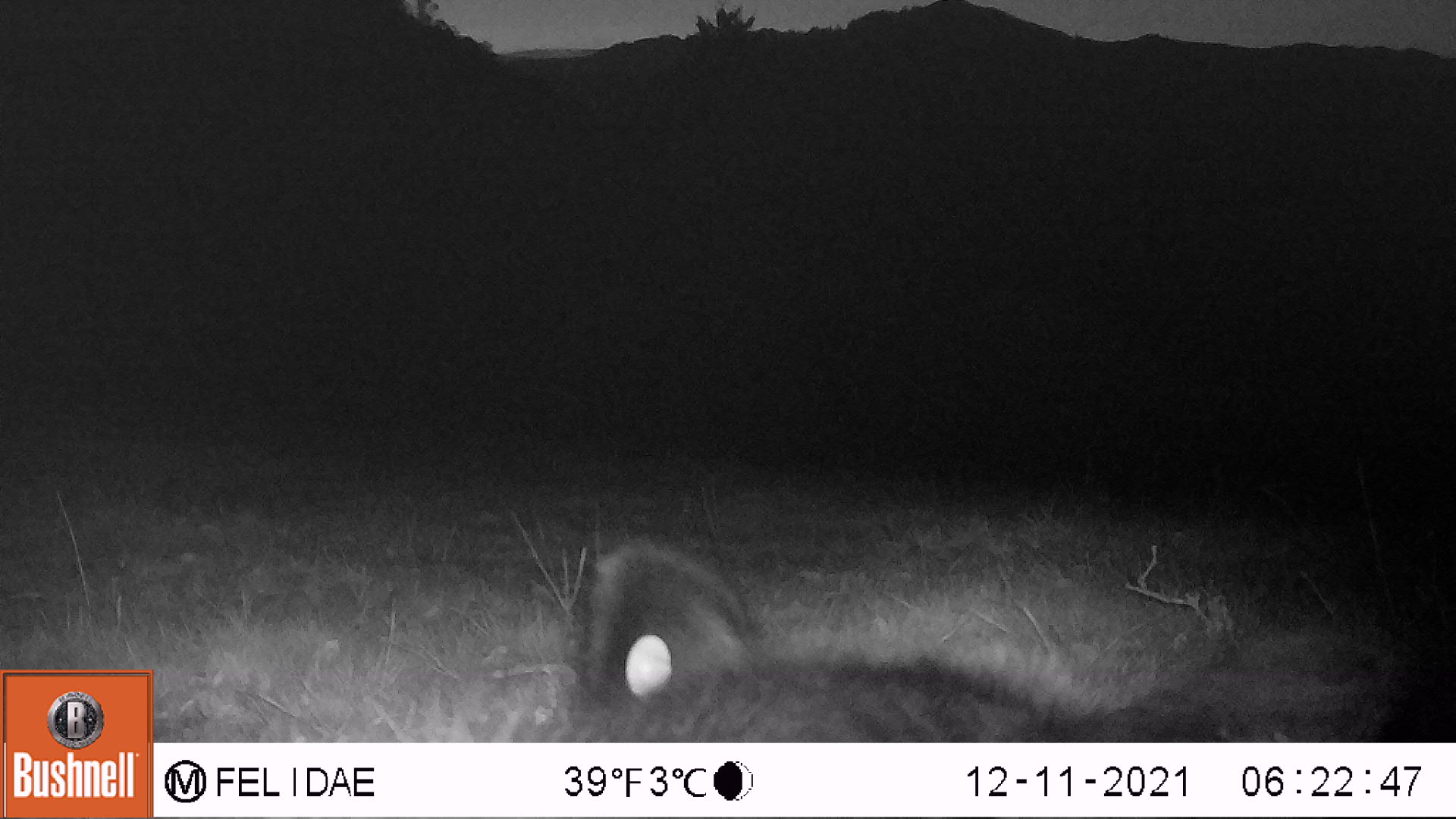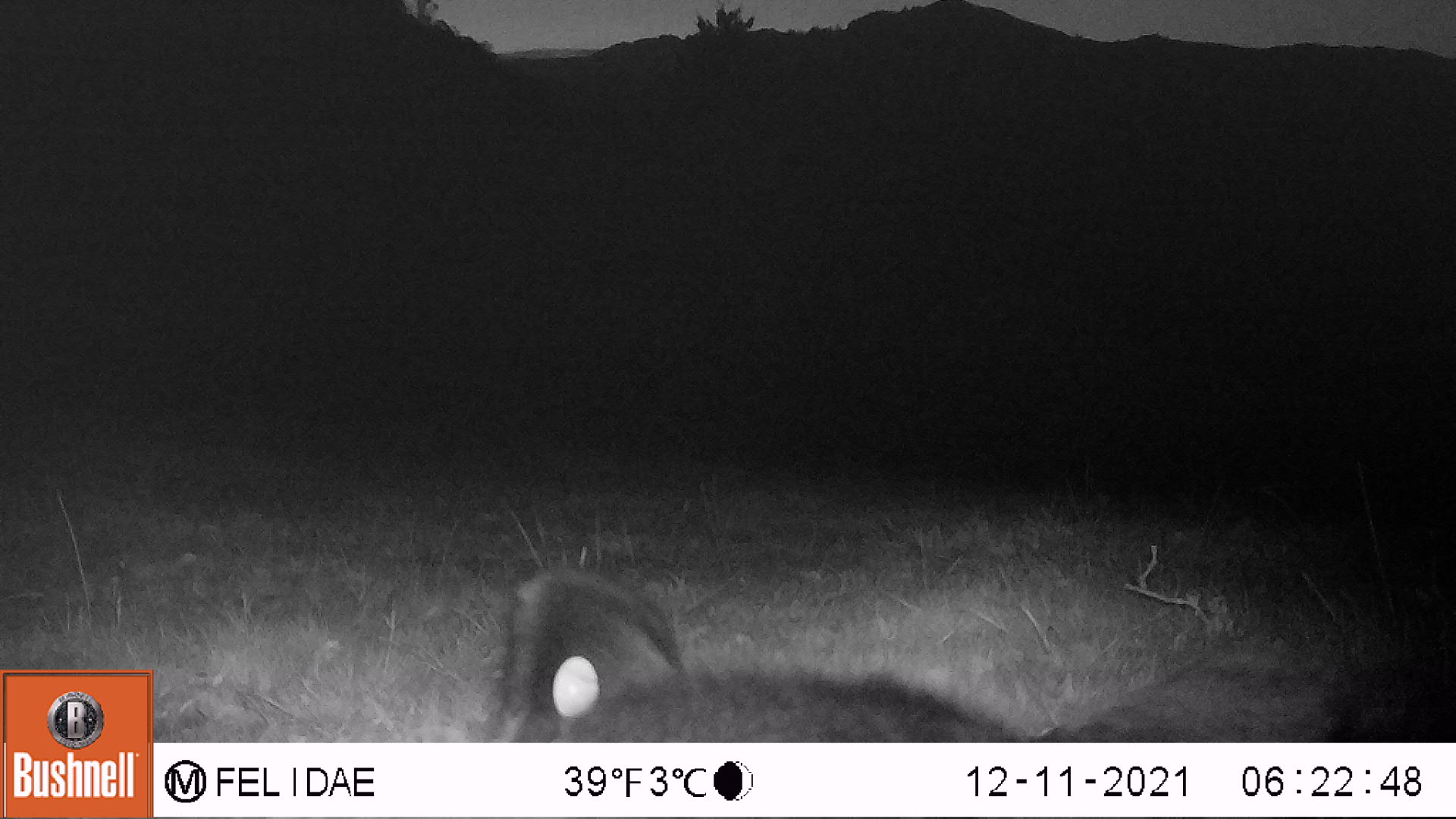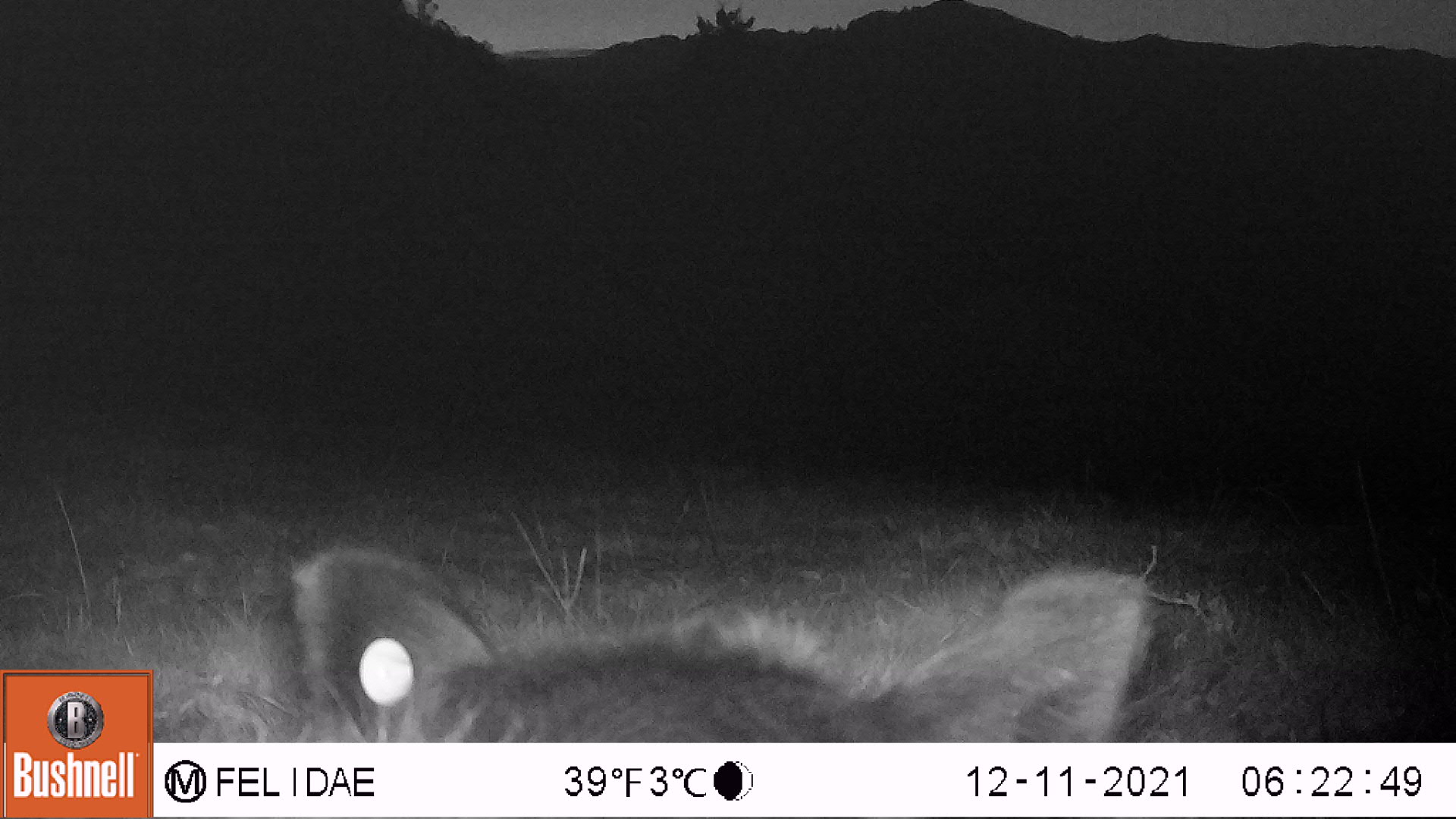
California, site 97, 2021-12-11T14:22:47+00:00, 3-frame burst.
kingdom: Animalia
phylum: Chordata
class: Mammalia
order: Artiodactyla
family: Bovidae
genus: Bos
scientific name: Bos taurus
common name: domestic cattle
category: cattle